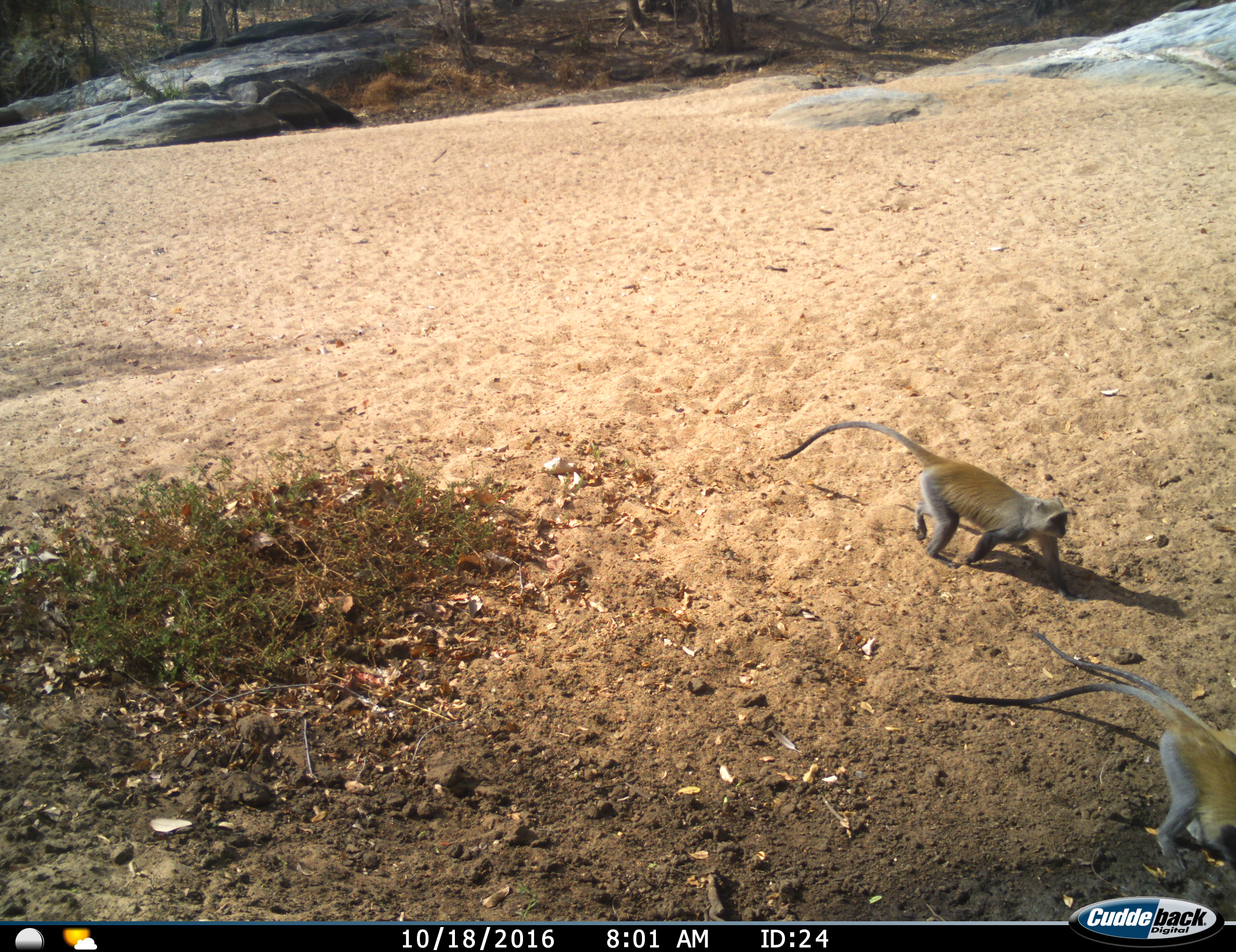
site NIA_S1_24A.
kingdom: Animalia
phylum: Chordata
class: Mammalia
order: Primates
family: Cercopithecidae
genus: Chlorocebus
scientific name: Chlorocebus pygerythrus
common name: vervet monkey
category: monkeyvervet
Monkeyvervet (vervet monkey) (Chlorocebus pygerythrus), count 2. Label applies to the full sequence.